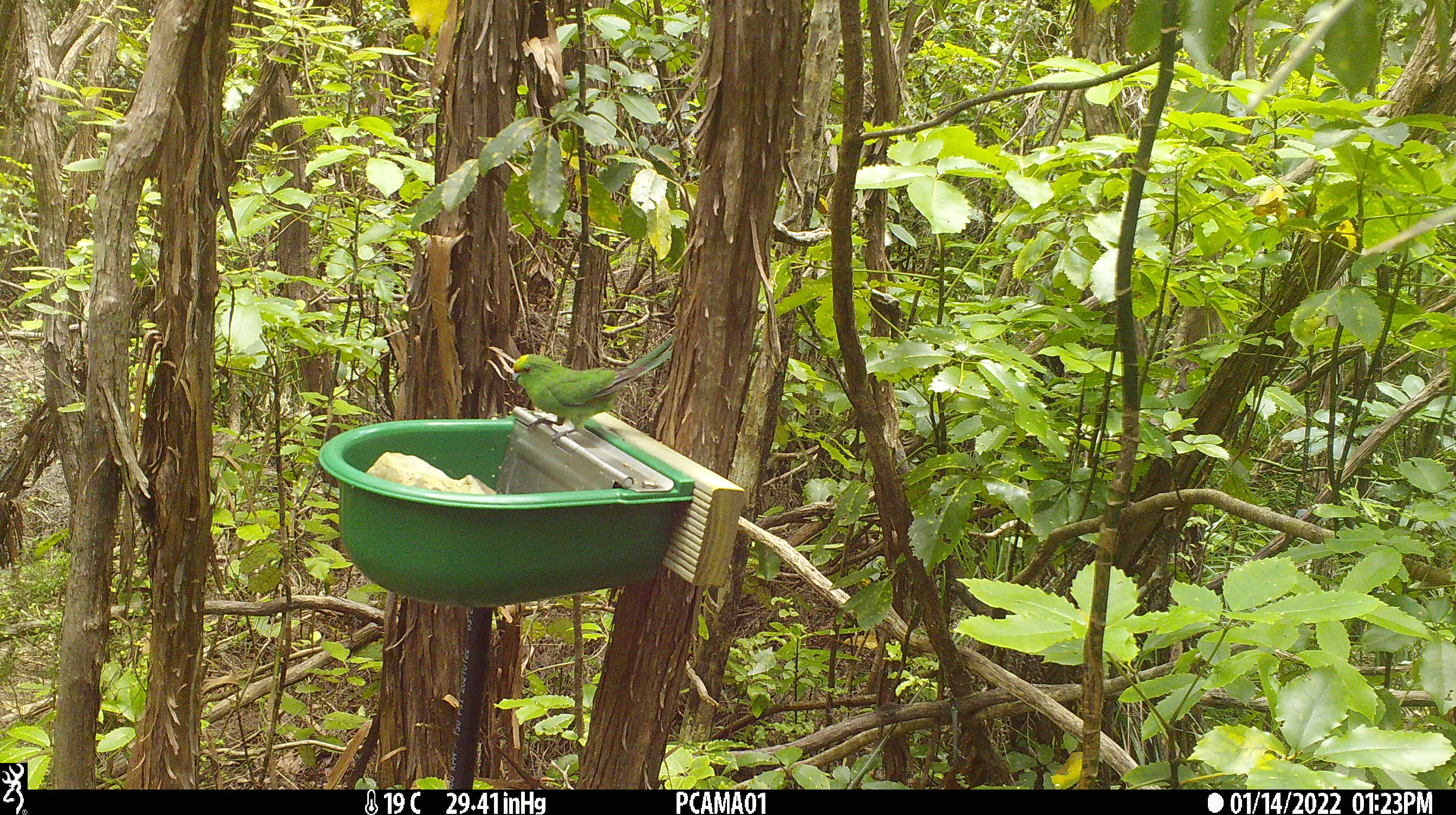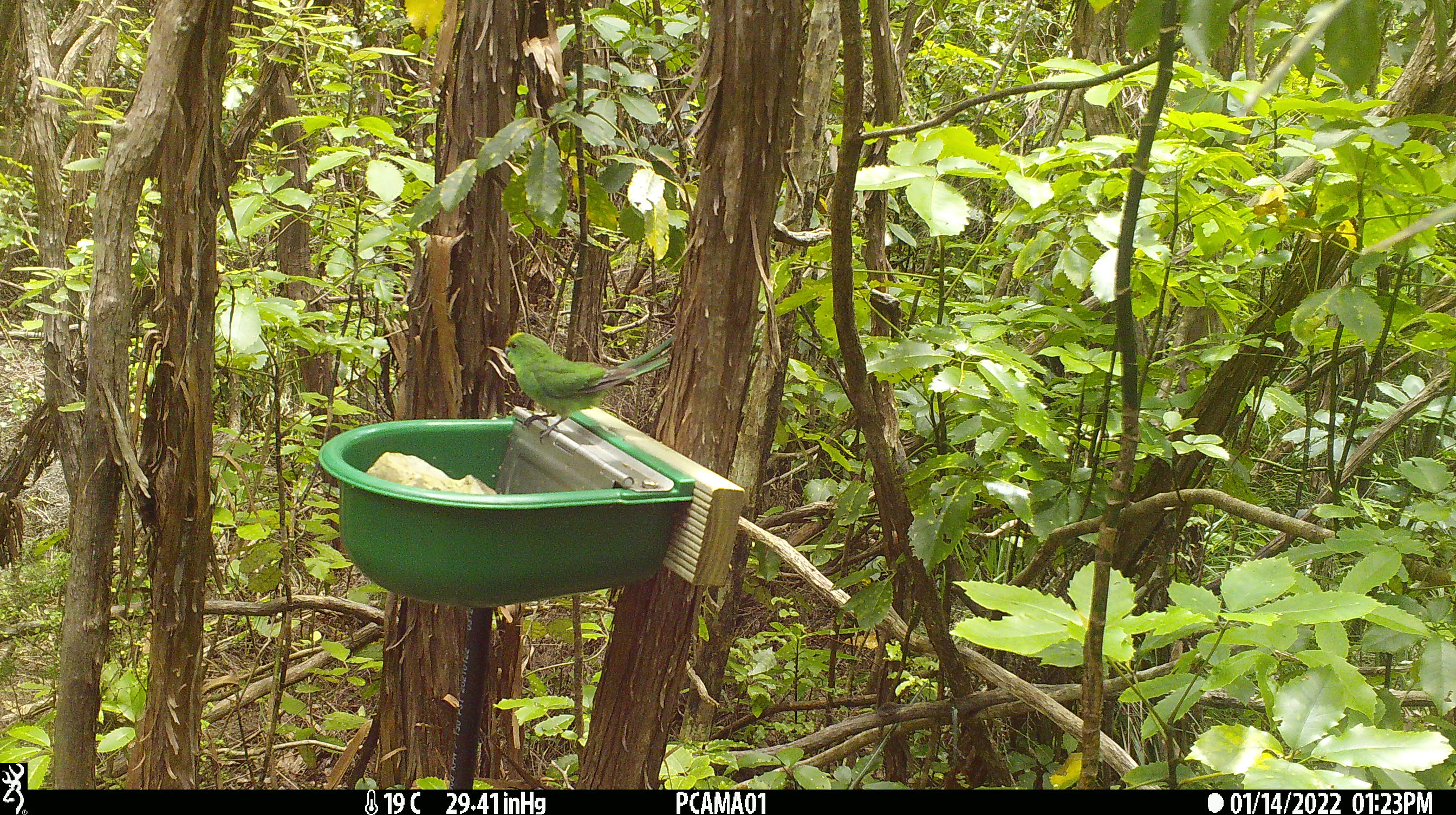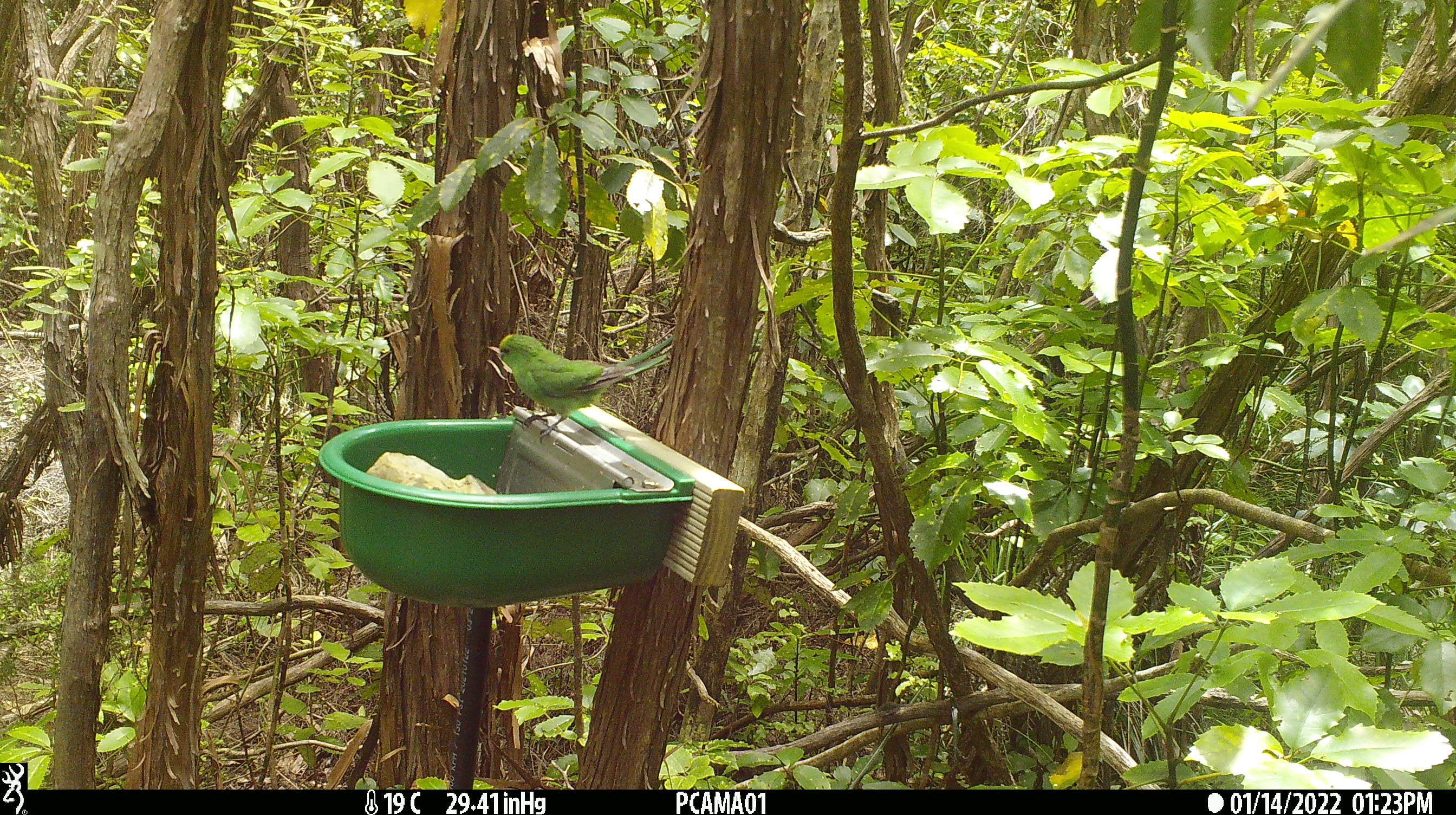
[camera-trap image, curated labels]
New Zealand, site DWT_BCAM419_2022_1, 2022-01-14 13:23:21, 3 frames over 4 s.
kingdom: Animalia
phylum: Chordata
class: Aves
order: Psittaciformes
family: Psittaculidae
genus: Cyanoramphus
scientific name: Cyanoramphus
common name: parakeet